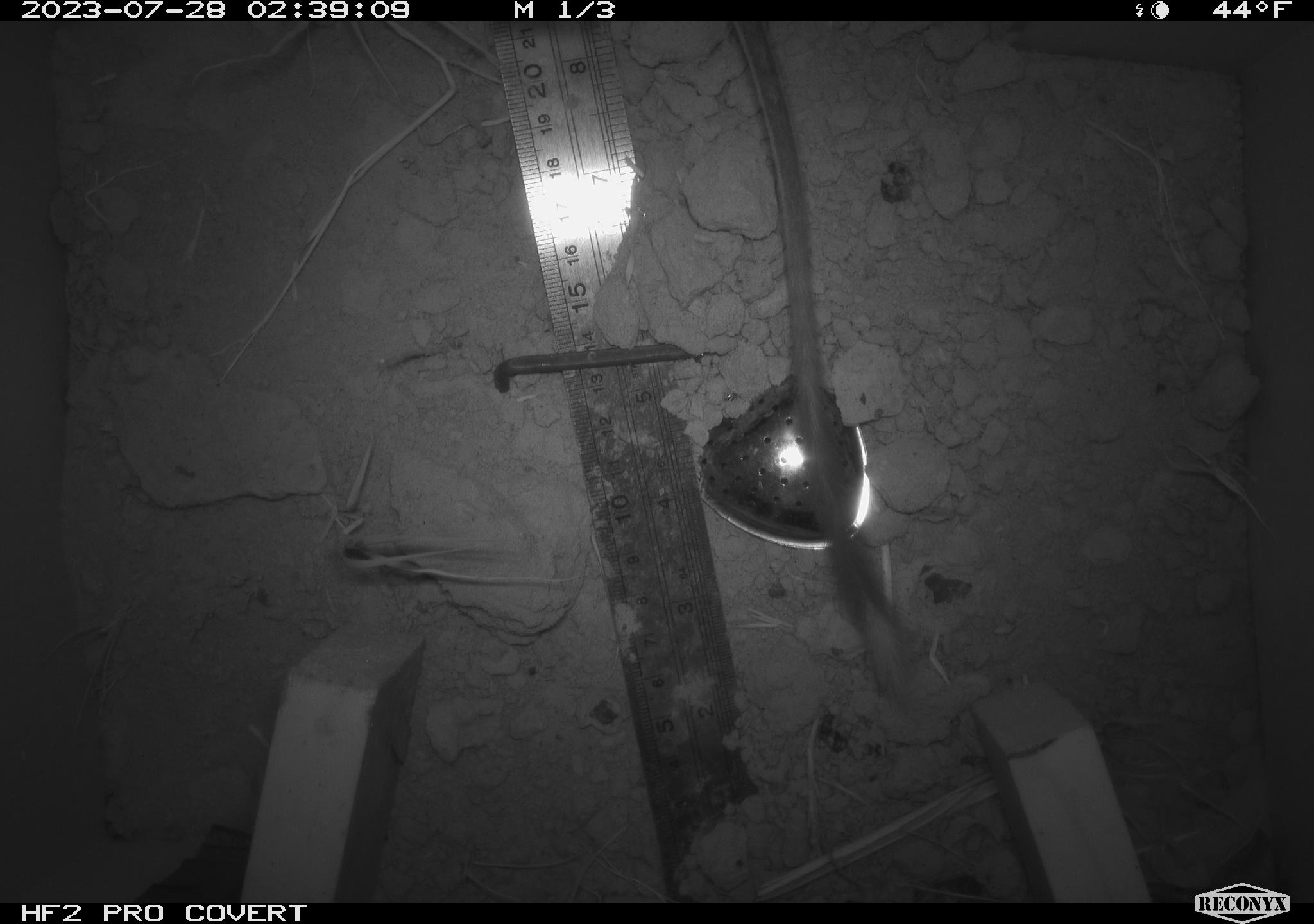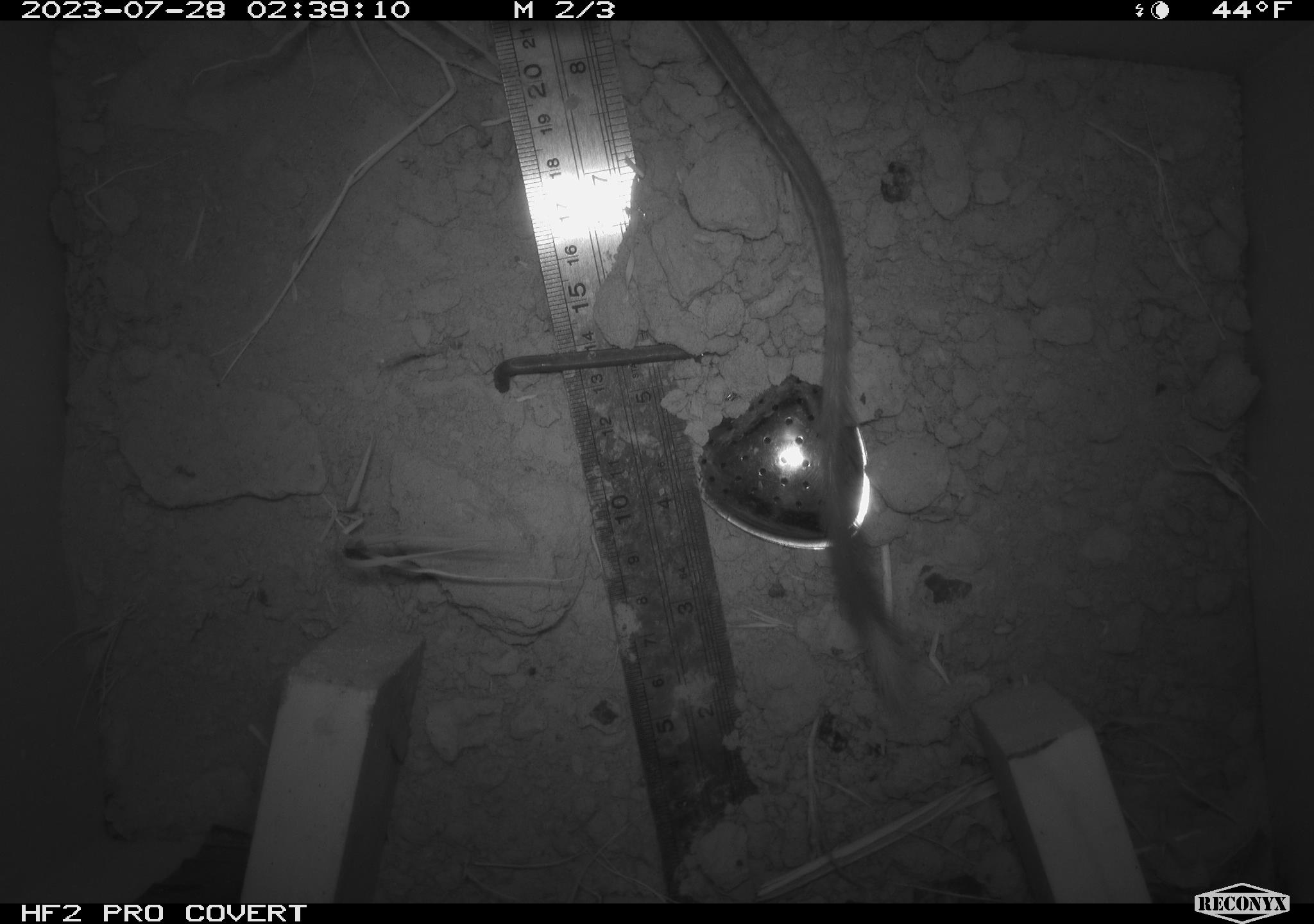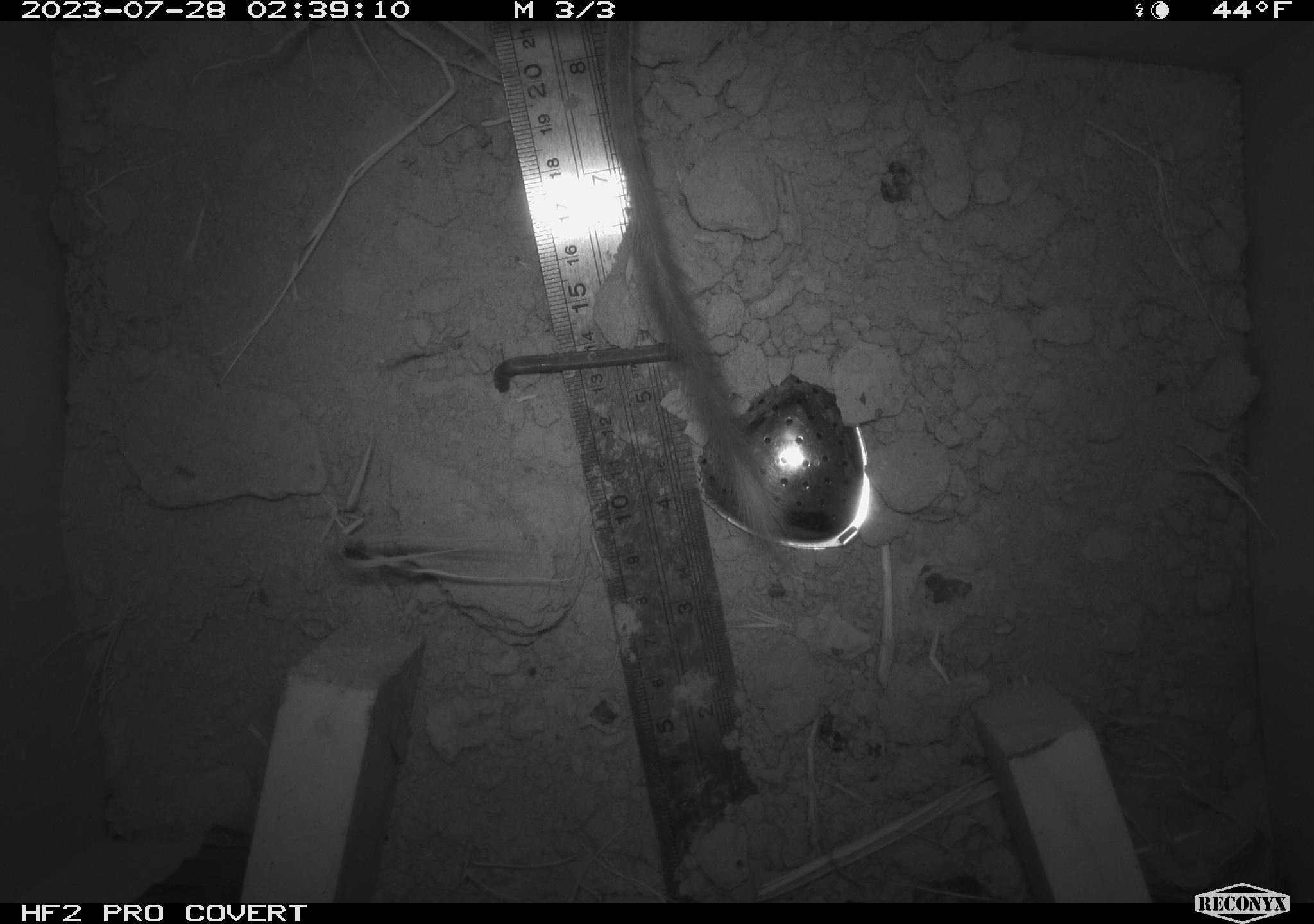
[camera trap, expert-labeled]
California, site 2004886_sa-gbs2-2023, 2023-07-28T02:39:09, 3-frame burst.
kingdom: Animalia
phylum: Chordata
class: Mammalia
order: Rodentia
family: Heteromyidae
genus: Dipodomys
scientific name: Dipodomys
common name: kangaroo rats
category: dipodomys species